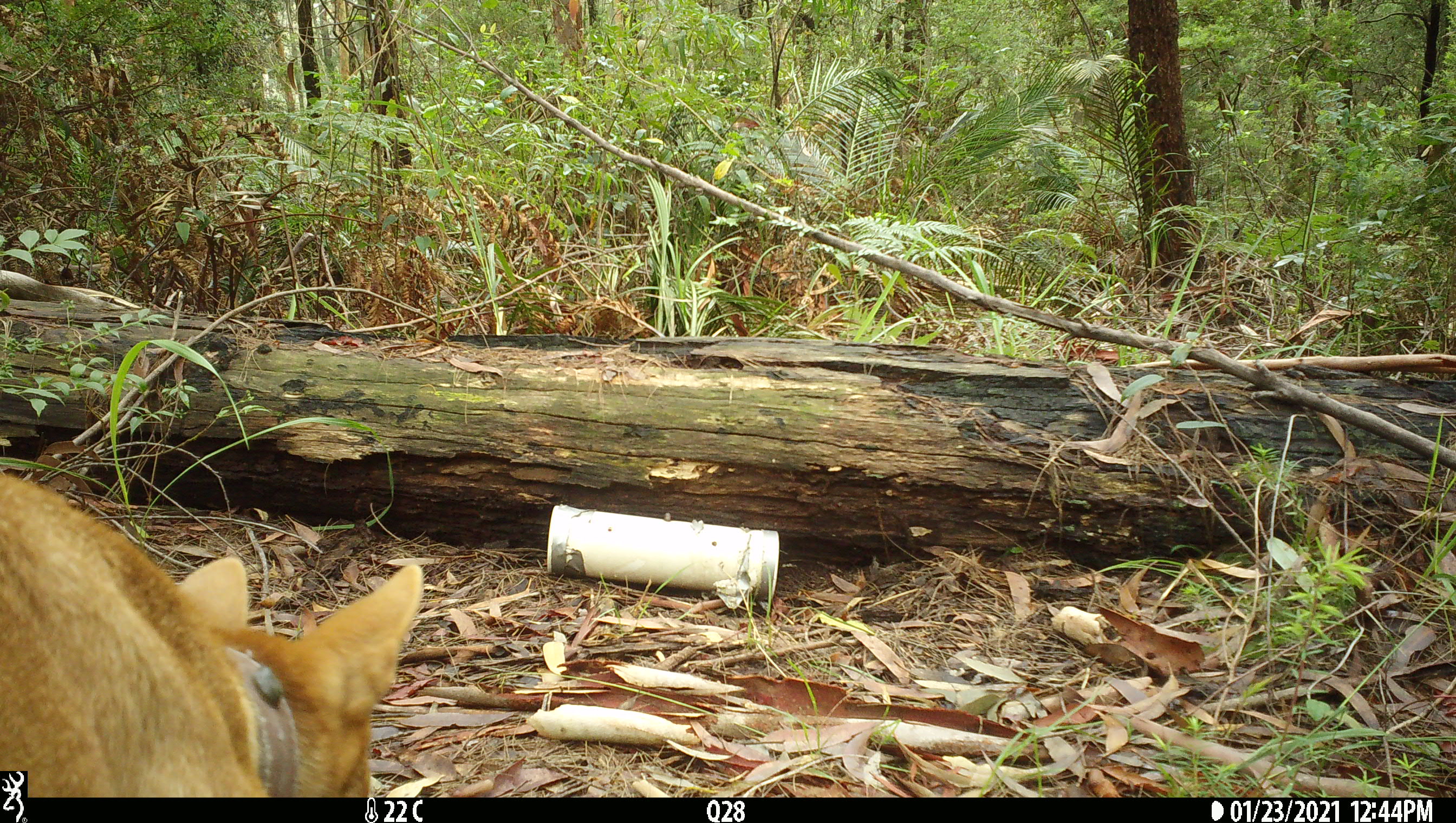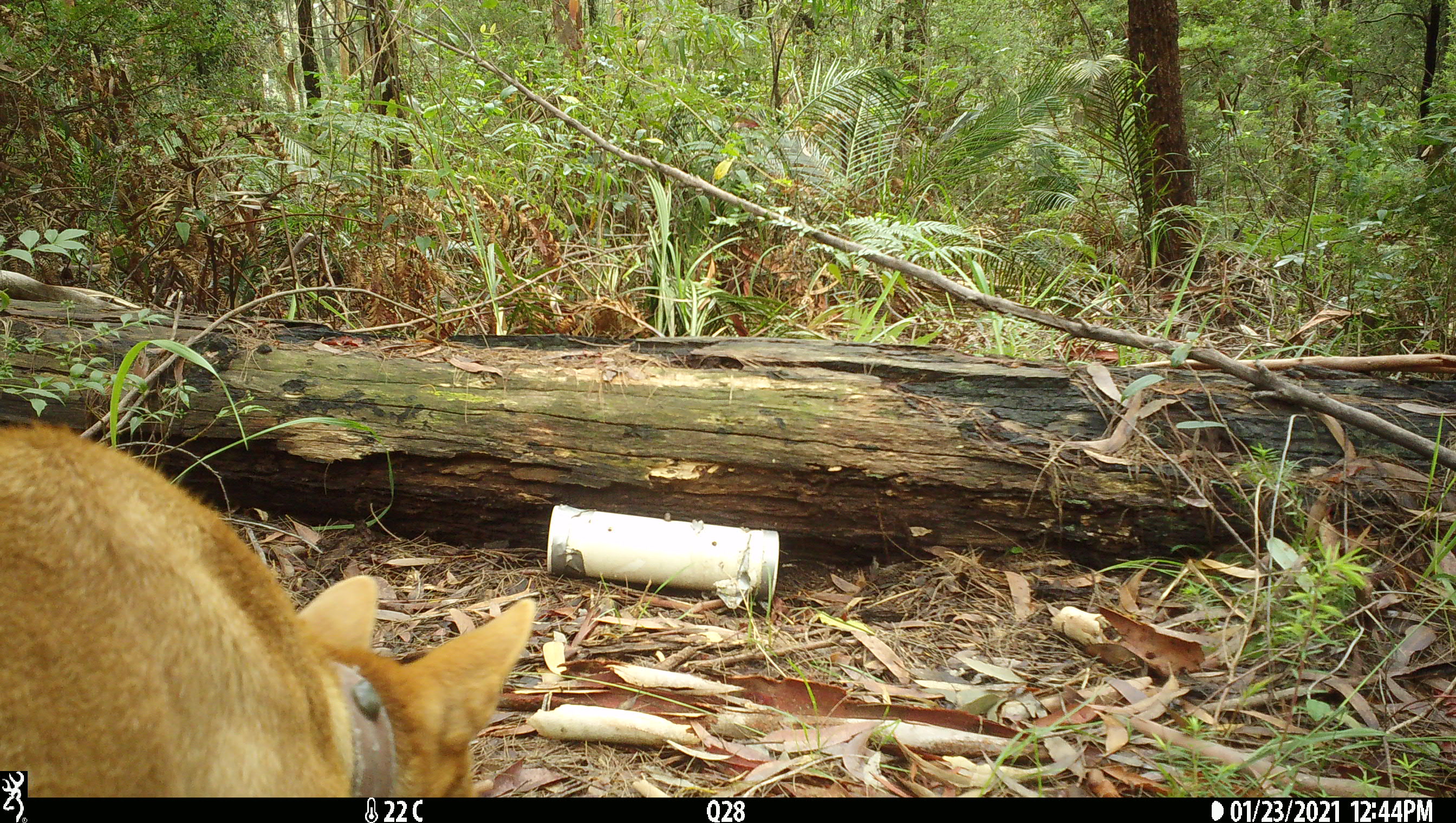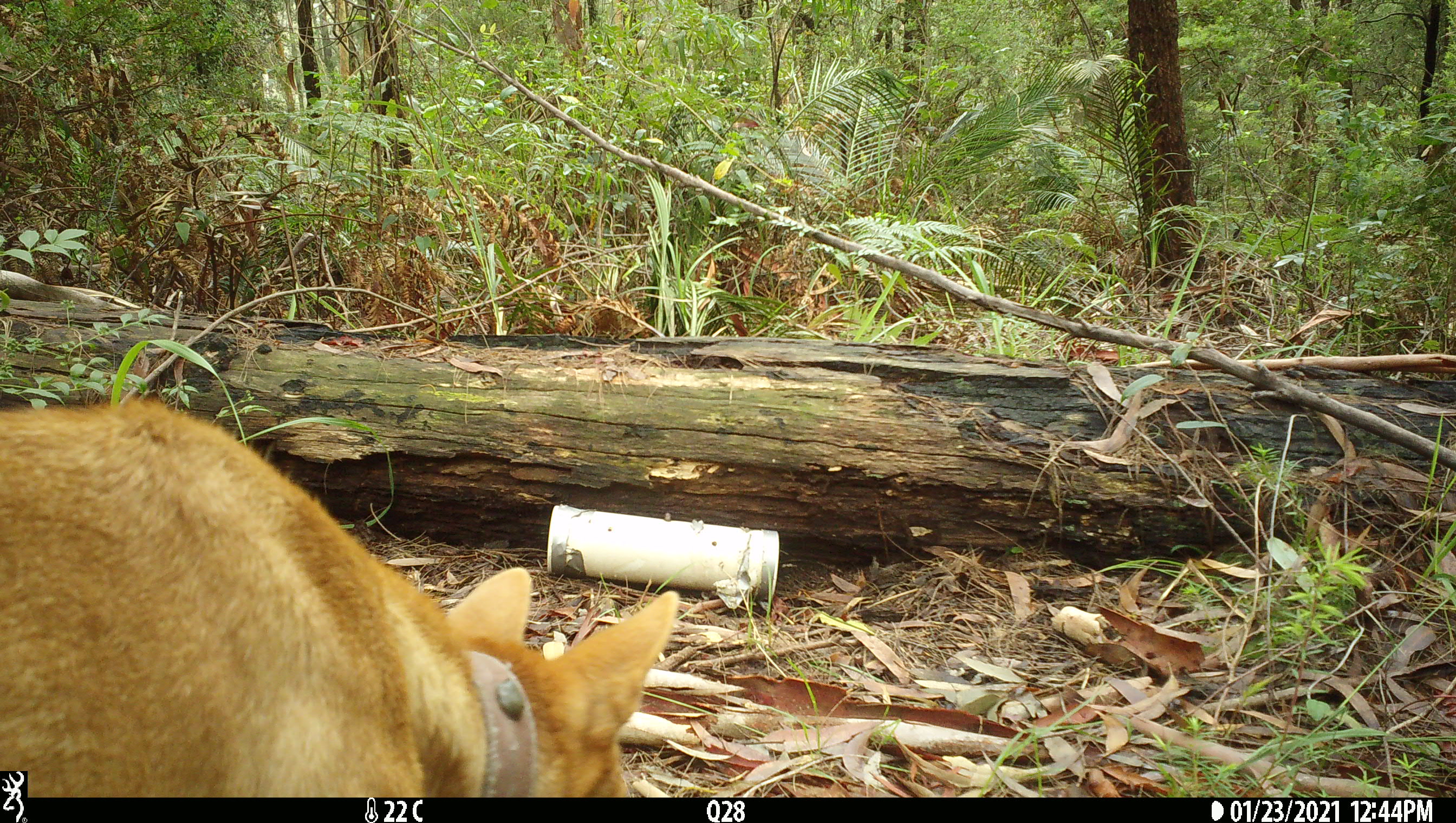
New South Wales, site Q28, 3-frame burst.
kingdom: Animalia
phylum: Chordata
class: Mammalia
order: Carnivora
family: Canidae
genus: Canis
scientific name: Canis familiaris dingo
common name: dingo